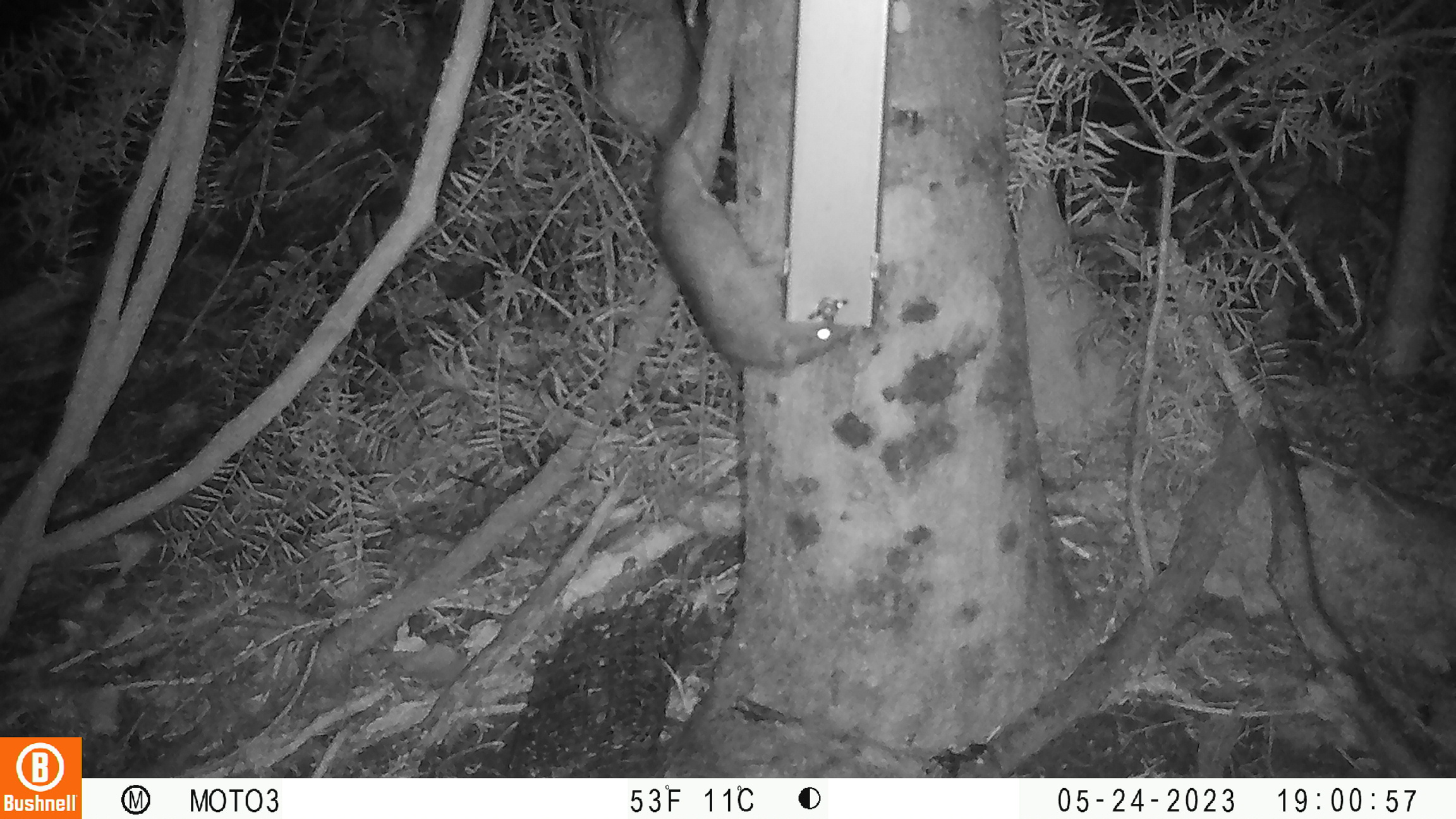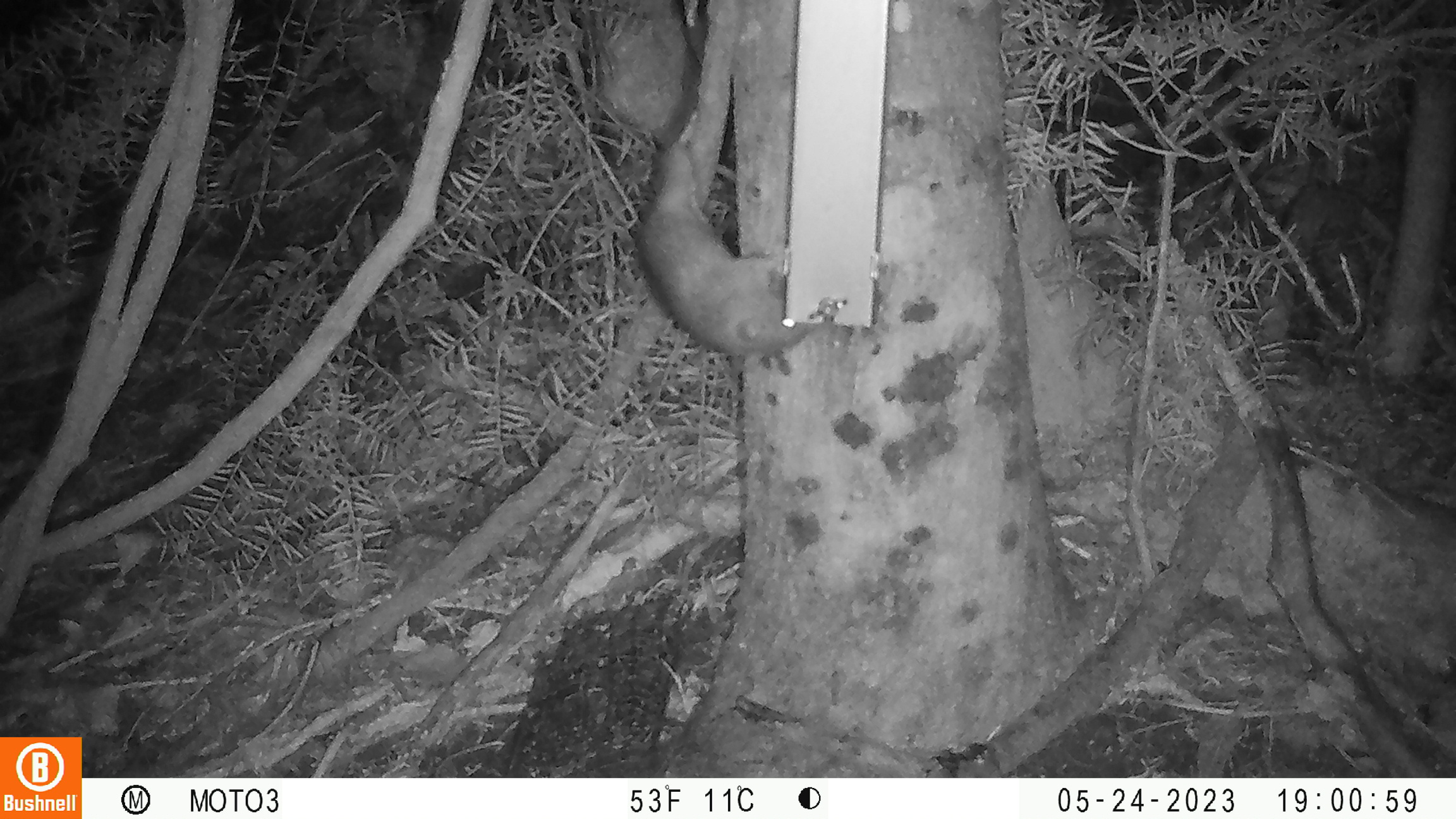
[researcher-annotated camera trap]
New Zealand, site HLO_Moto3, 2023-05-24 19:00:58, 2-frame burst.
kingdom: Animalia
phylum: Chordata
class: Mammalia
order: Rodentia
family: Muridae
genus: Rattus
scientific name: Rattus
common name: rat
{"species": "rat (Rattus)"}